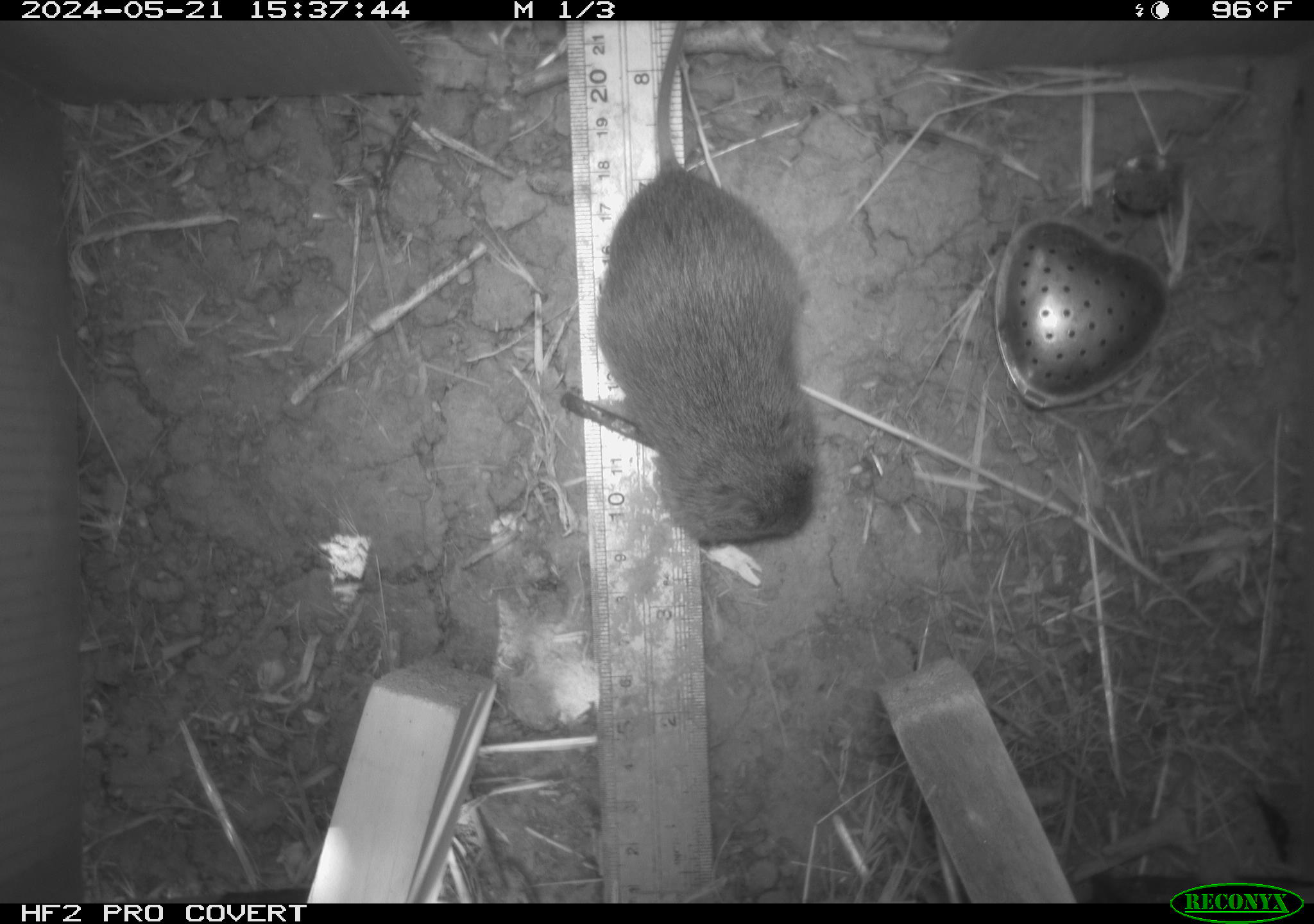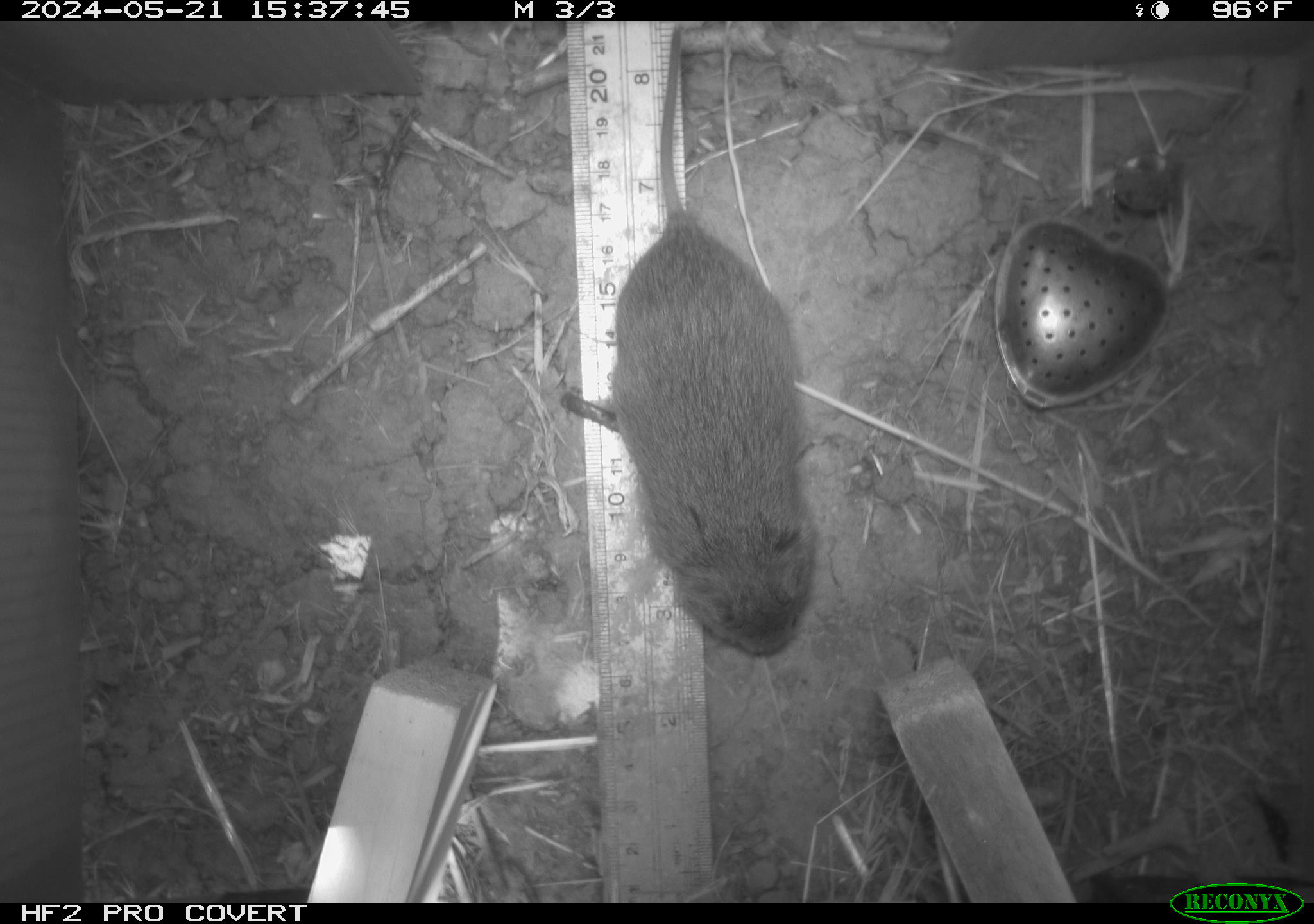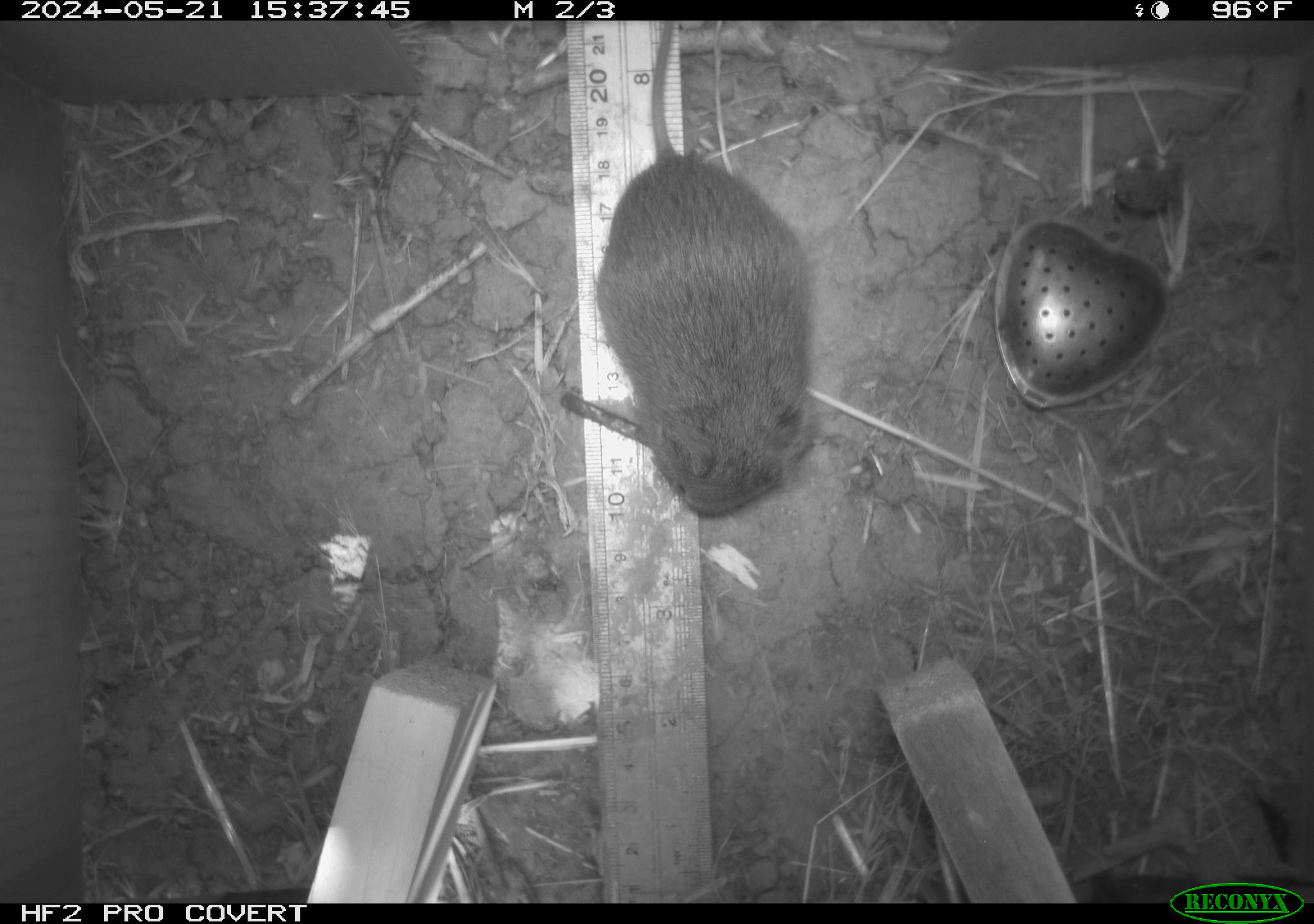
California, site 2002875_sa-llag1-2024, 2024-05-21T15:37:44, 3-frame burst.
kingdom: Animalia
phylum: Chordata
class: Mammalia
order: Rodentia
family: Cricetidae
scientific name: Arvicolinae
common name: voles, lemmings, and muskrats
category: arvicolinae subfamily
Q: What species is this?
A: Arvicolinae subfamily (voles, lemmings, and muskrats) (Arvicolinae).